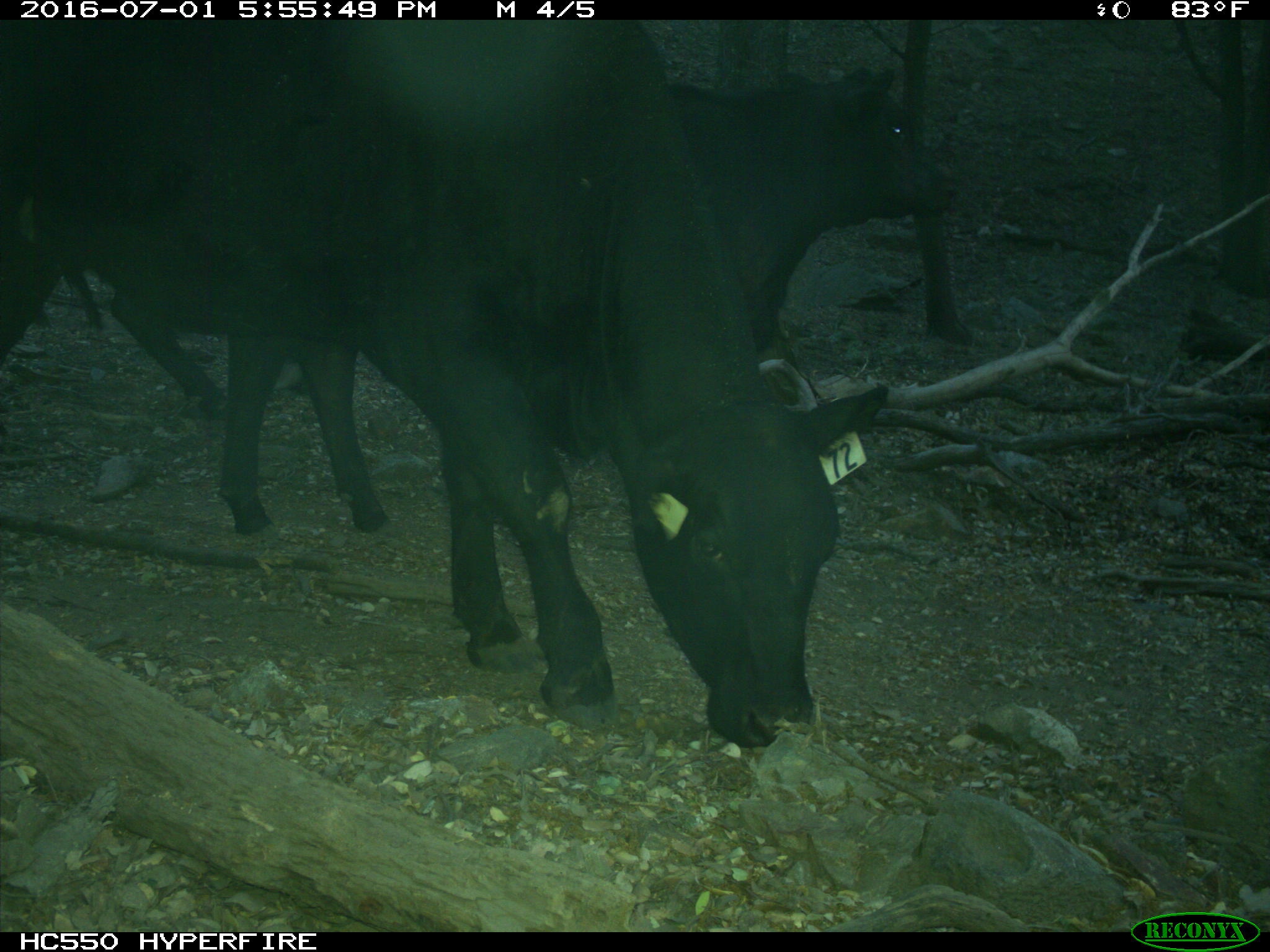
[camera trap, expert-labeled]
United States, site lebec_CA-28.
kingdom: Animalia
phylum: Chordata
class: Mammalia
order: Artiodactyla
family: Bovidae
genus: Bos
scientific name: Bos taurus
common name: domestic cow